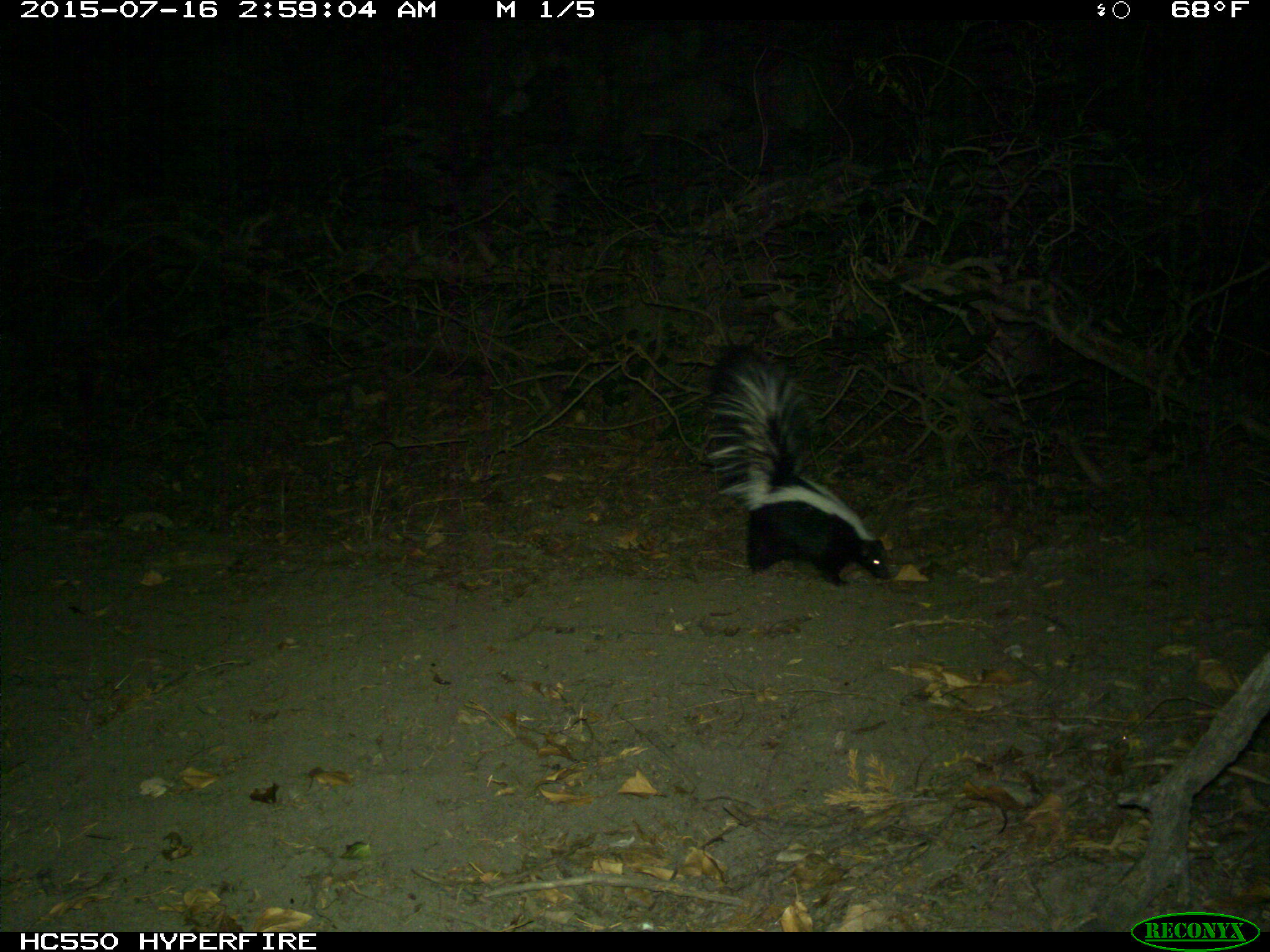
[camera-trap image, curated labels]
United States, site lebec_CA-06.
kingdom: Animalia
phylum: Chordata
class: Mammalia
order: Carnivora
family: Mephitidae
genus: Mephitis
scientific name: Mephitis mephitis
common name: striped skunk